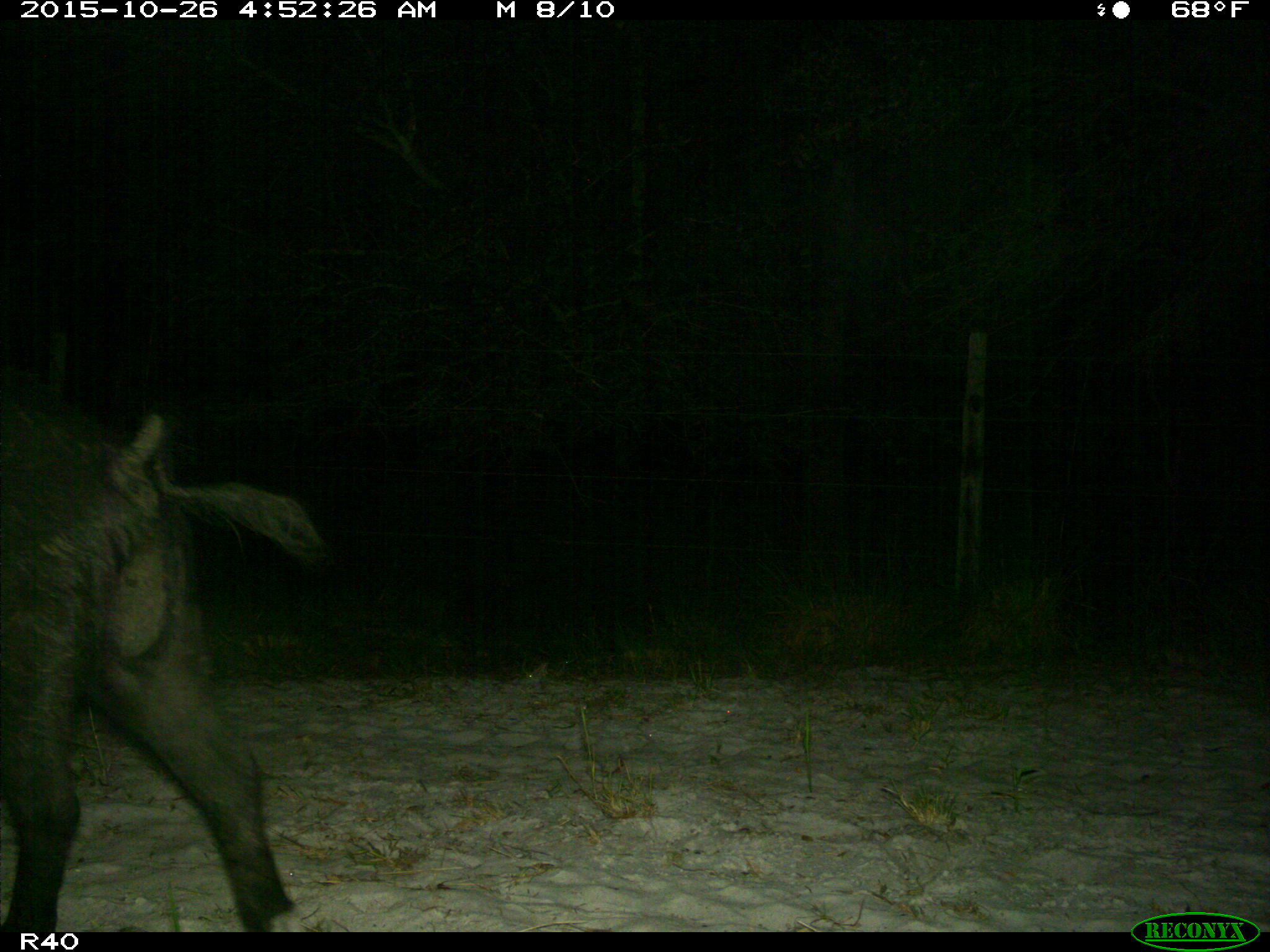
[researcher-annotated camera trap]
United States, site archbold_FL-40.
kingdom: Animalia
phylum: Chordata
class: Mammalia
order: Artiodactyla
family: Suidae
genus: Sus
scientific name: Sus scrofa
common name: wild boar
Sus scrofa (wild boar).